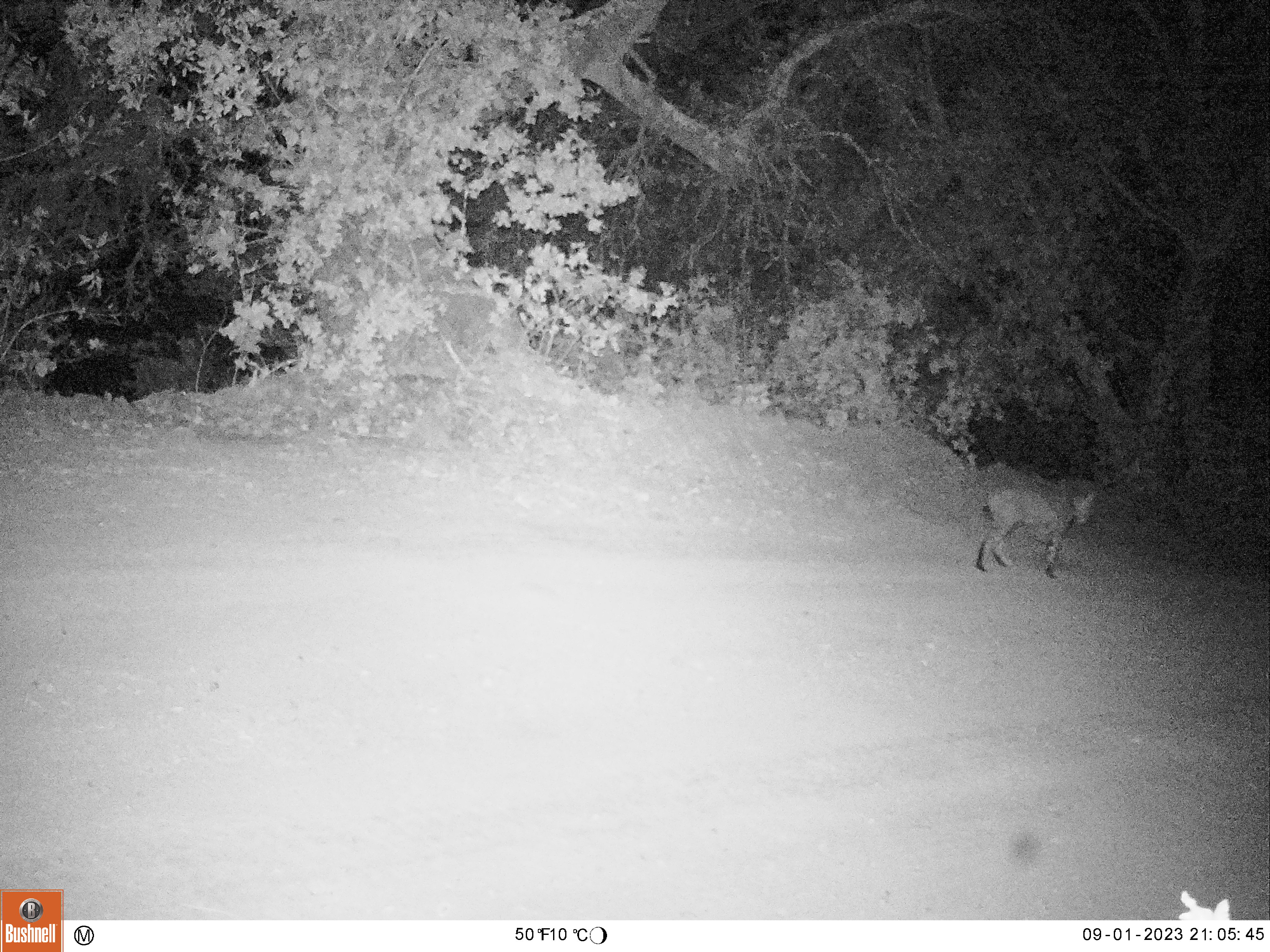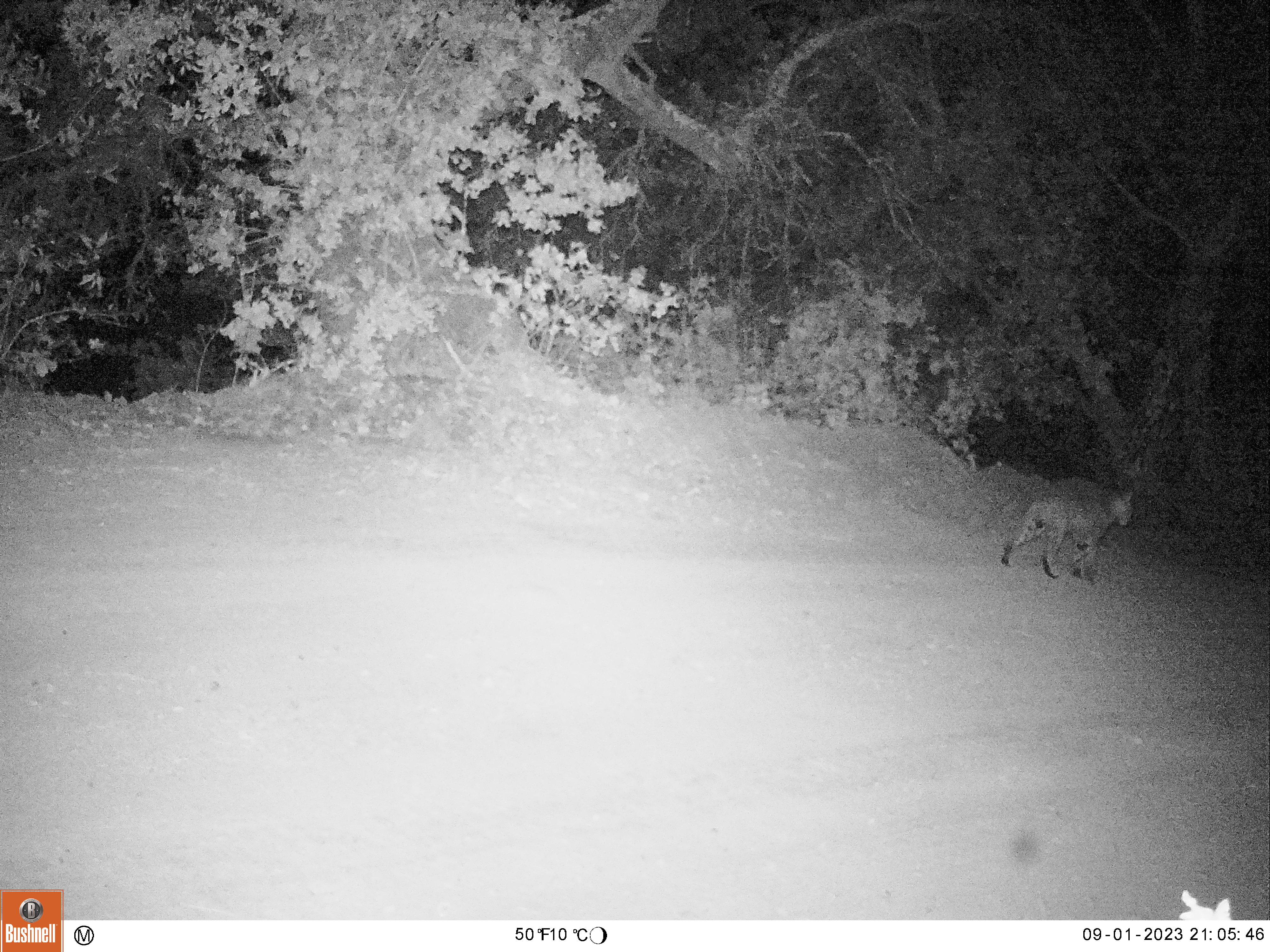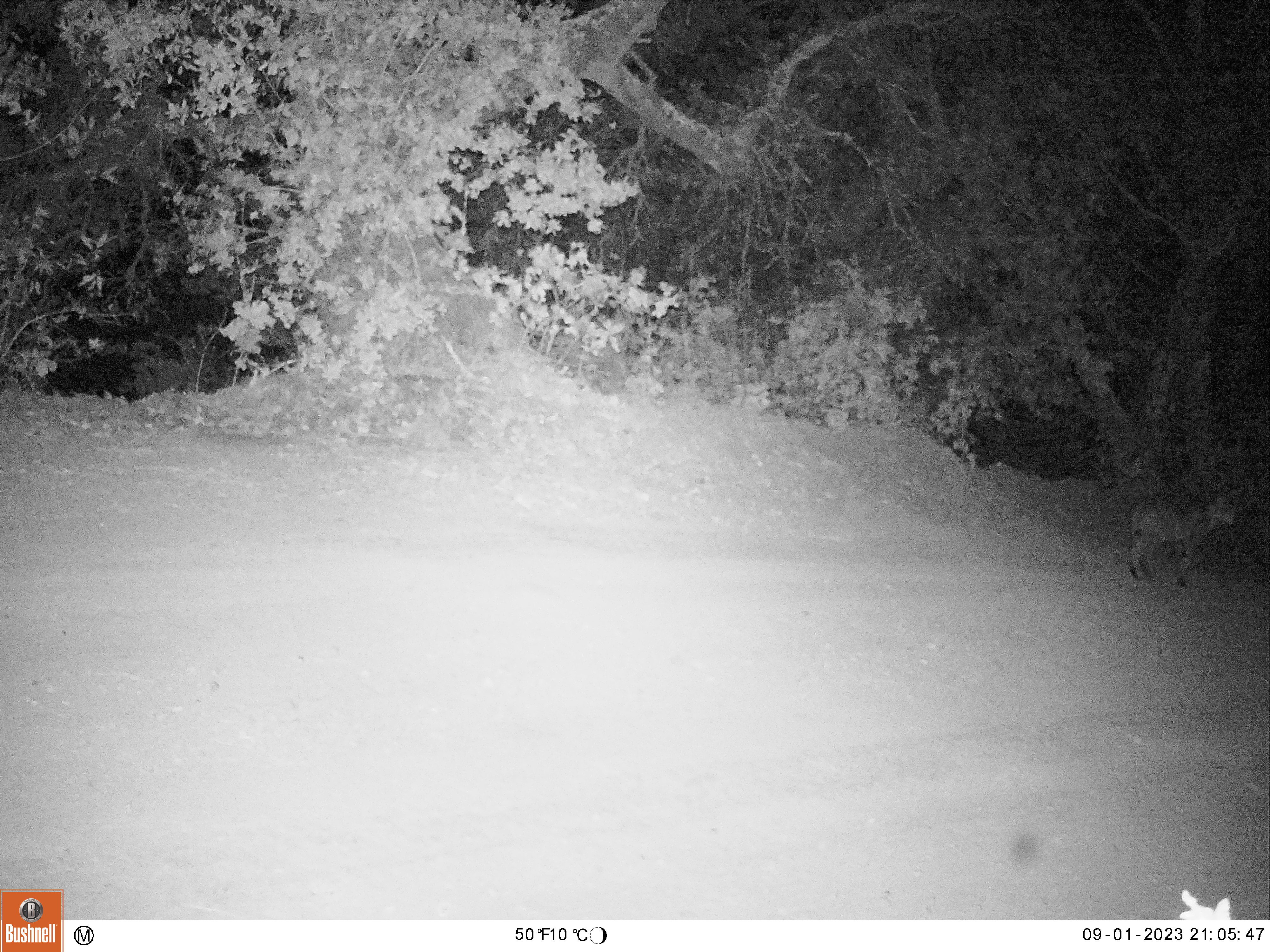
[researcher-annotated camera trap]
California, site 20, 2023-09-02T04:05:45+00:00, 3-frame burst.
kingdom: Animalia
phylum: Chordata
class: Mammalia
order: Carnivora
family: Felidae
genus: Lynx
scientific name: Lynx rufus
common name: bobcat